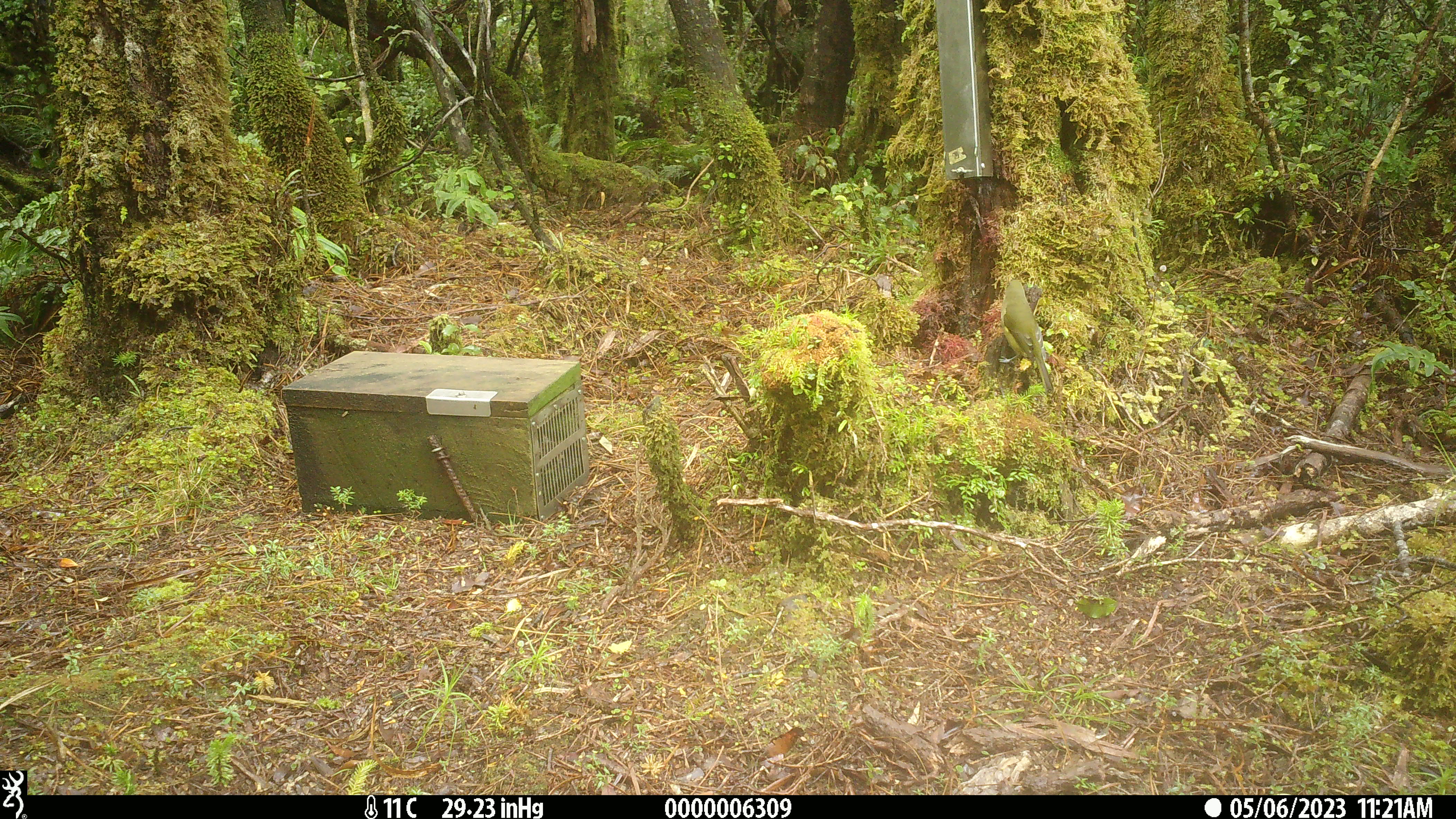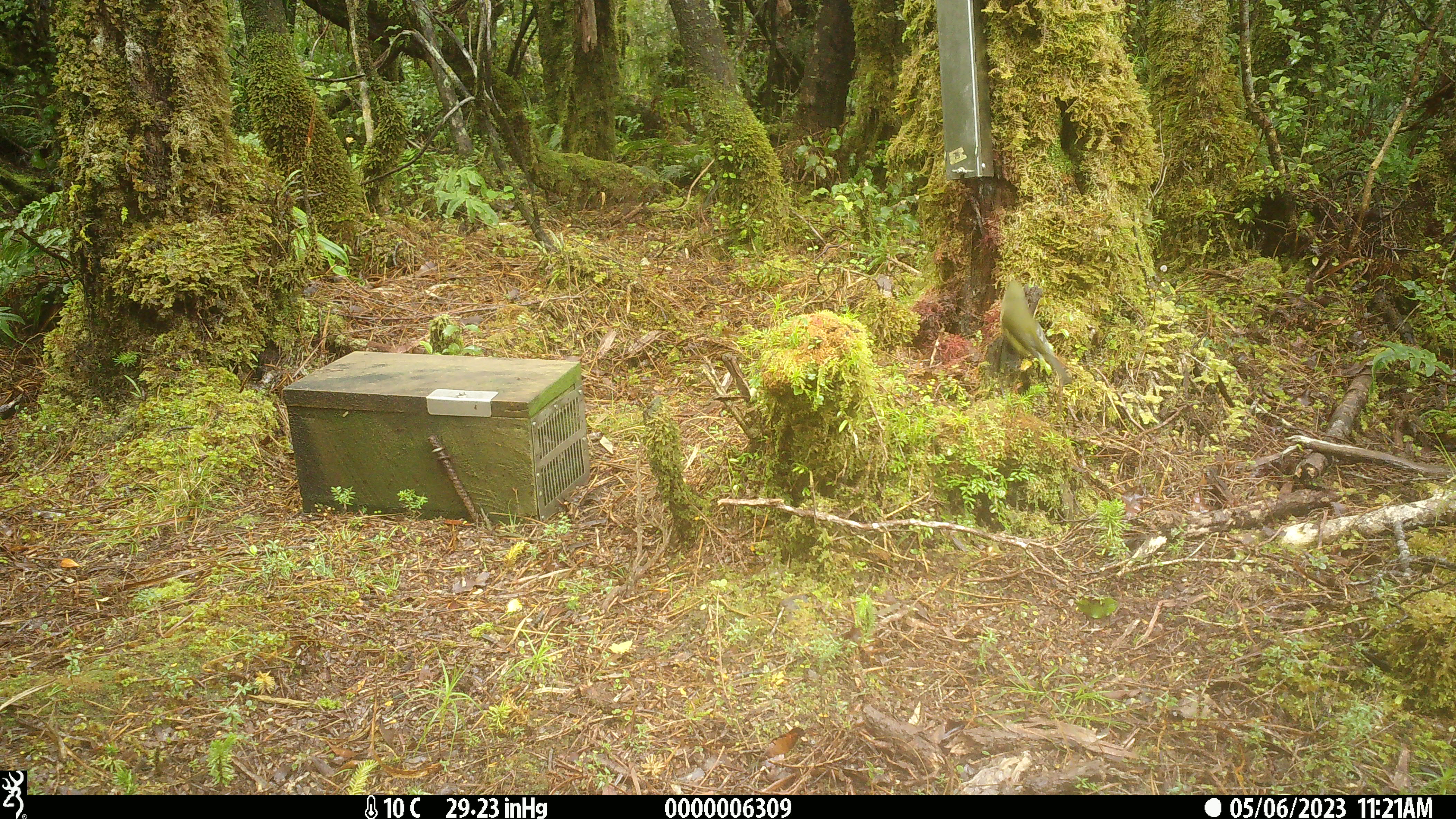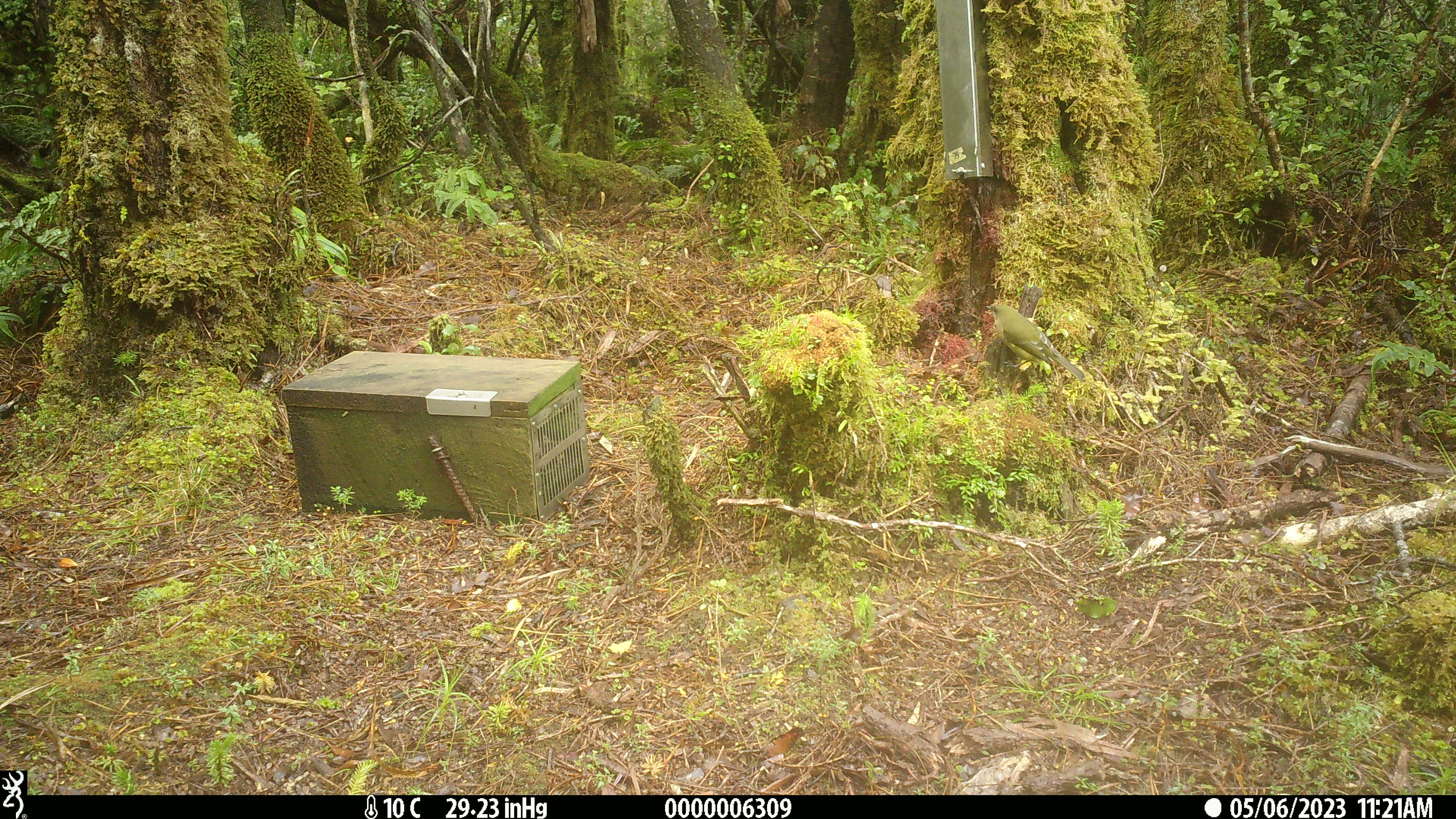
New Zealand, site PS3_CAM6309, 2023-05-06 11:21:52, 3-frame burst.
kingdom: Animalia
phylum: Chordata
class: Aves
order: Passeriformes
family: Meliphagidae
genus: Anthornis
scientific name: Anthornis melanura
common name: new zealand bellbird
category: bellbird